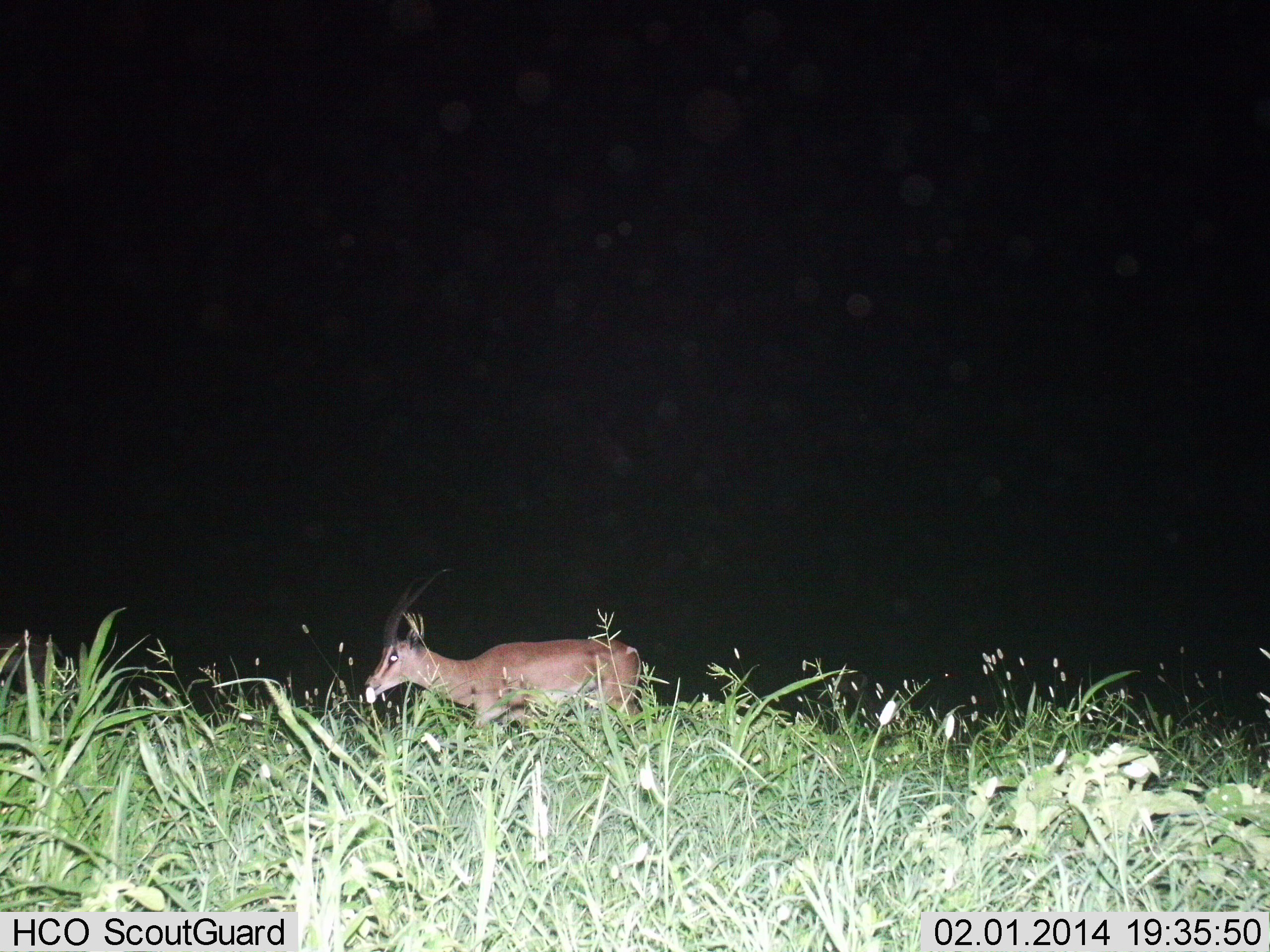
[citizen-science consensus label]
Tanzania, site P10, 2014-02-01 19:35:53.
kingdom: Animalia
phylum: Chordata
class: Mammalia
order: Artiodactyla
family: Bovidae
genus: Nanger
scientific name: Nanger granti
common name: grant's gazelle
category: gazellegrants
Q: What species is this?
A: Gazellegrants (grant's gazelle) (Nanger granti).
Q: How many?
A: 1.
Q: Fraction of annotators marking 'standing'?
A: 40%.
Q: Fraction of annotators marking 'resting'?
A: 10%.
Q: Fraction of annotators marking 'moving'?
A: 50%.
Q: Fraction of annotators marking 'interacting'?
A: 0%.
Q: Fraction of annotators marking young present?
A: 0%.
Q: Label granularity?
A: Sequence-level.